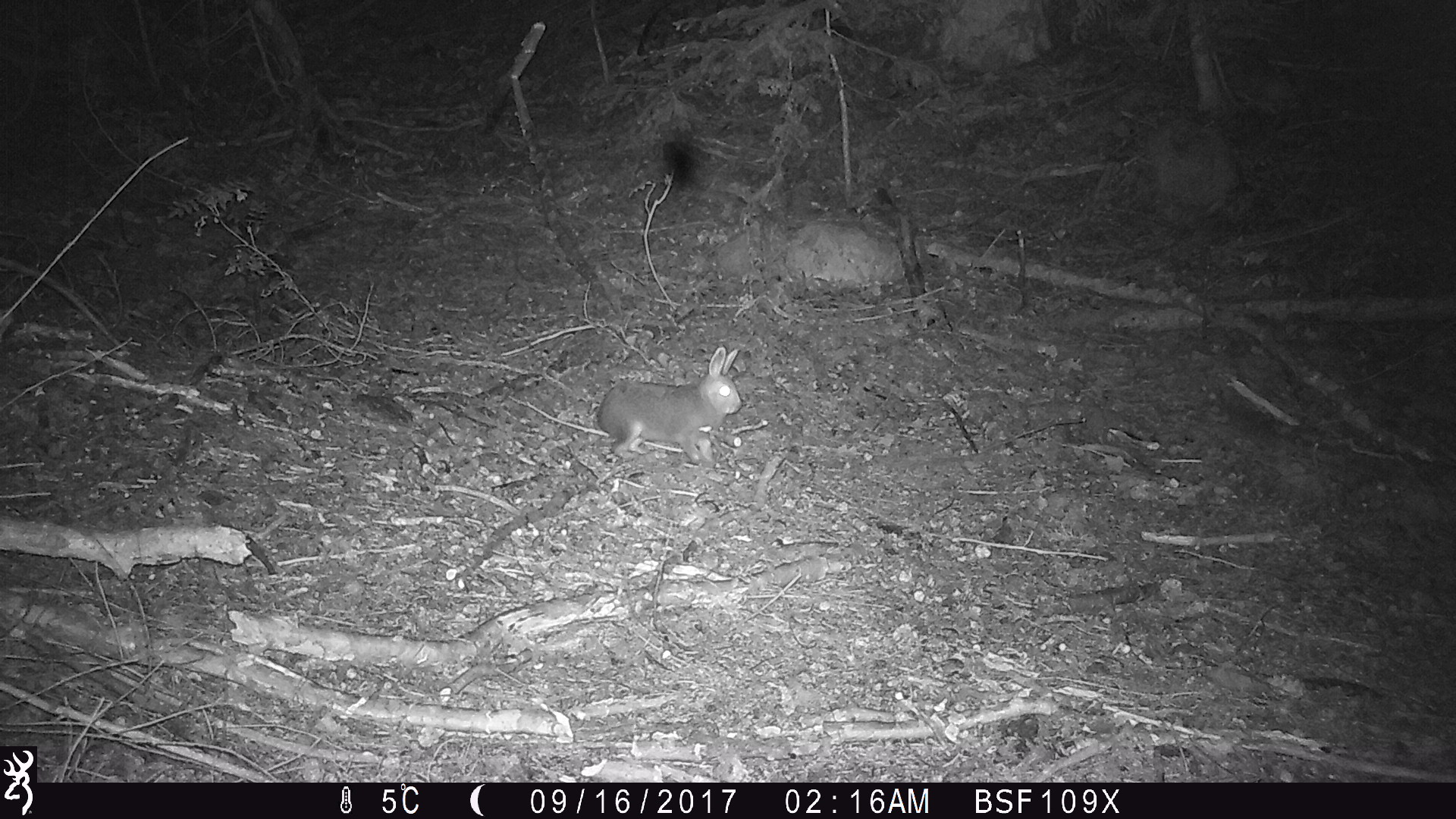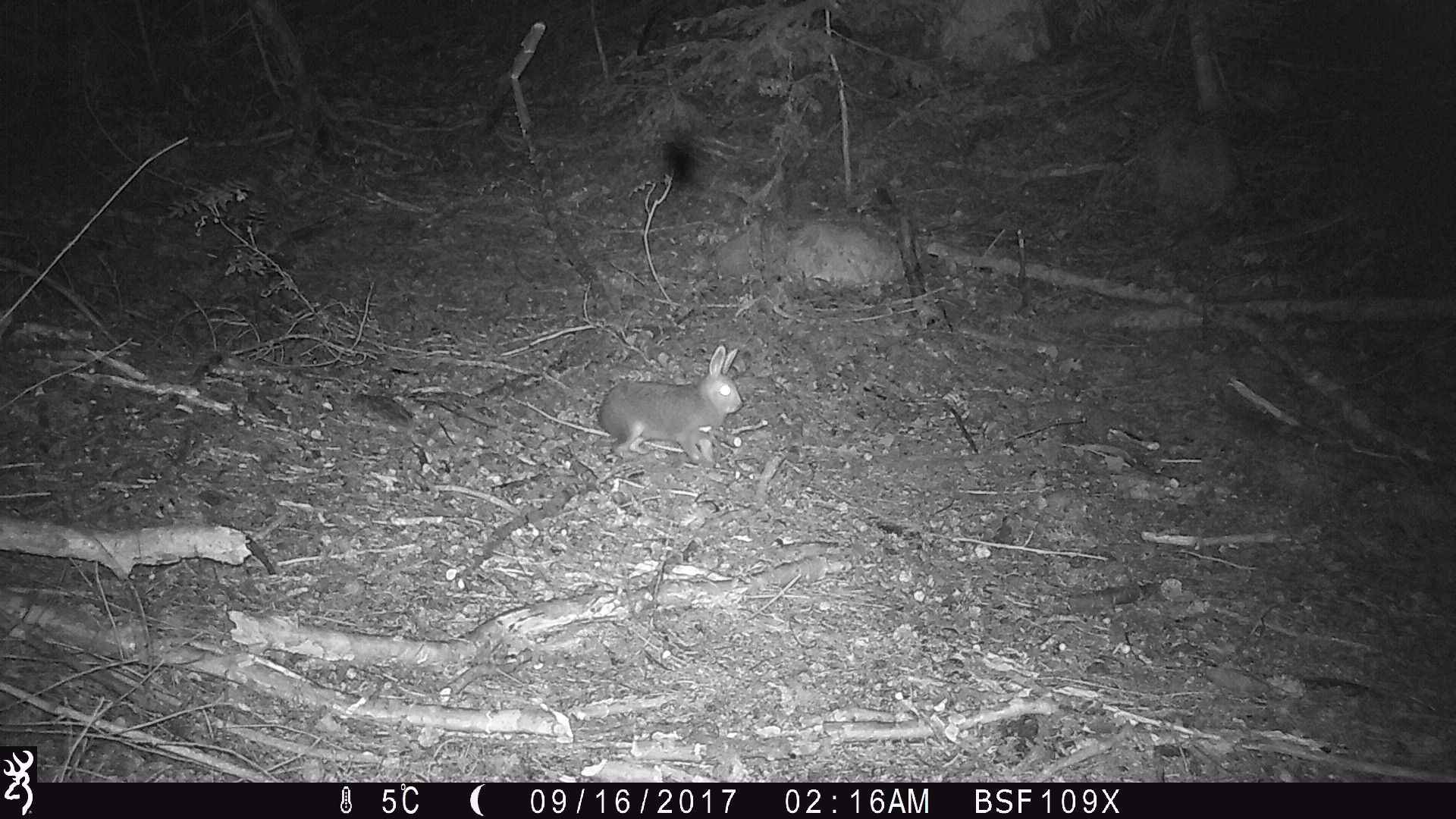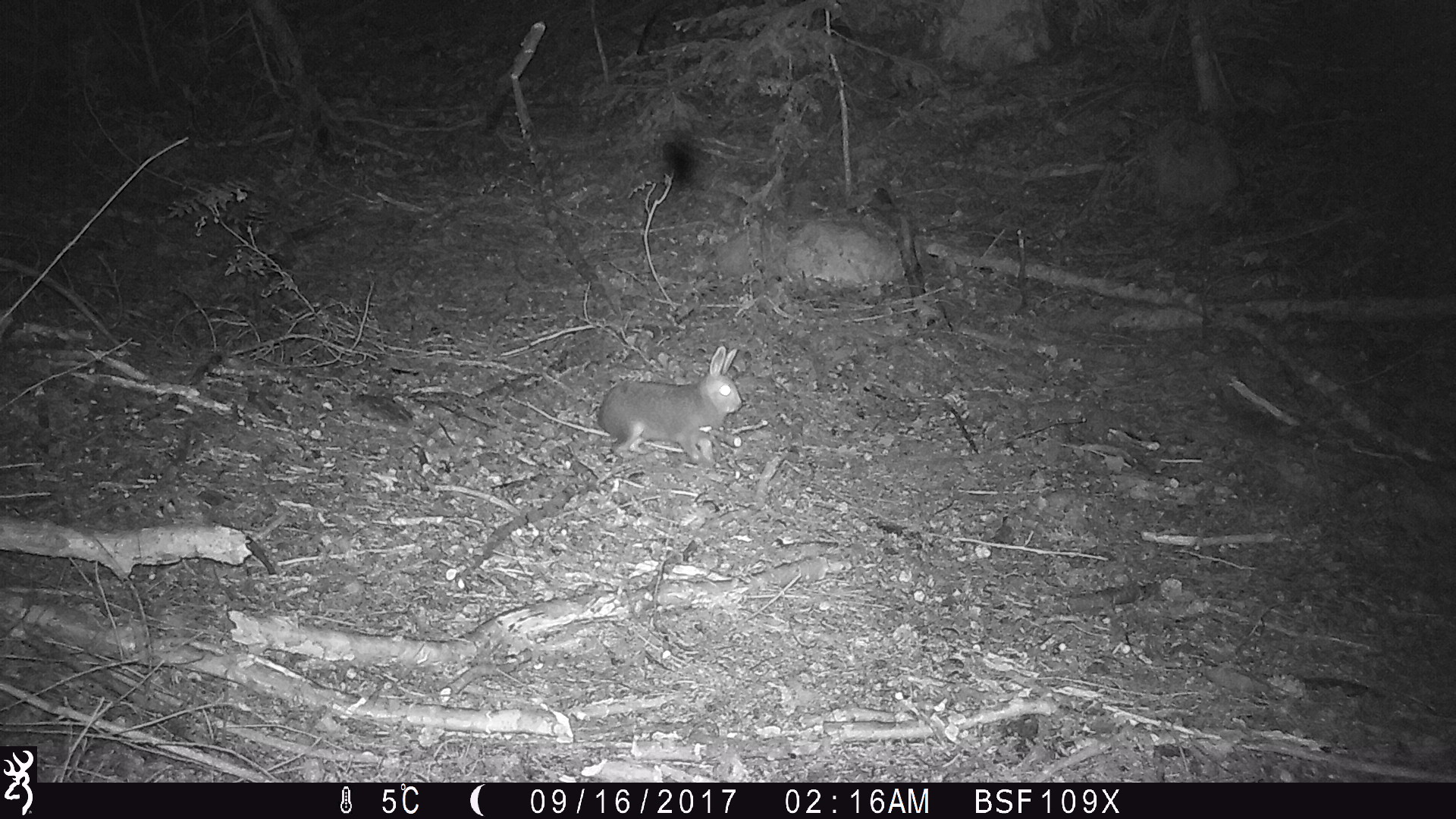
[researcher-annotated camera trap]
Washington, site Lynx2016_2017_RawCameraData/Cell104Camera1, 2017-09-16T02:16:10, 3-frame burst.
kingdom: Animalia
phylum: Chordata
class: Mammalia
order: Lagomorpha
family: Leporidae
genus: Lepus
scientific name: Lepus americanus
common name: snowshoe hare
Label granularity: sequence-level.